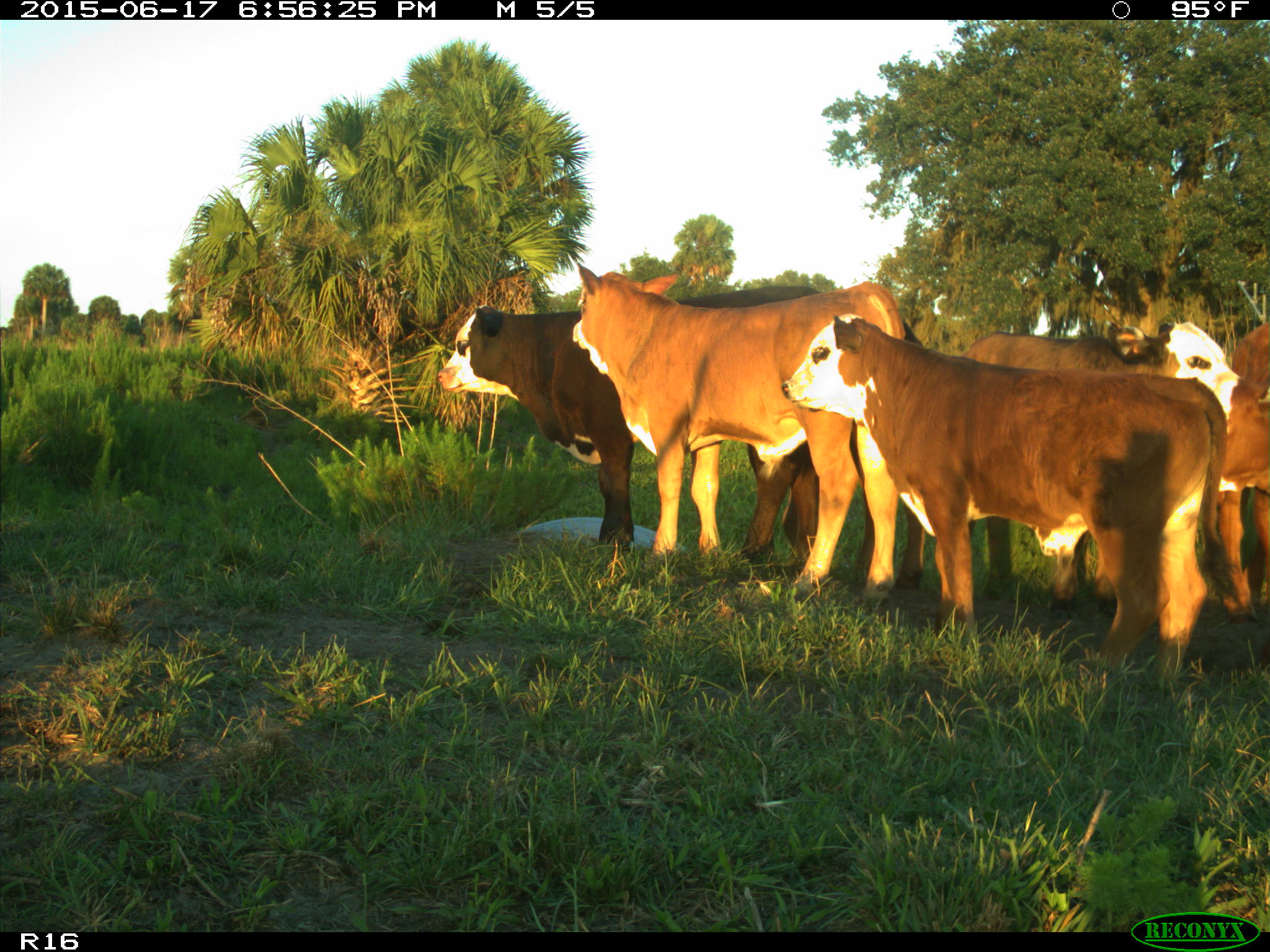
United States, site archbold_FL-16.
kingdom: Animalia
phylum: Chordata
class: Mammalia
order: Artiodactyla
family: Bovidae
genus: Bos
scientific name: Bos taurus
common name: domestic cow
Bos taurus (domestic cow).